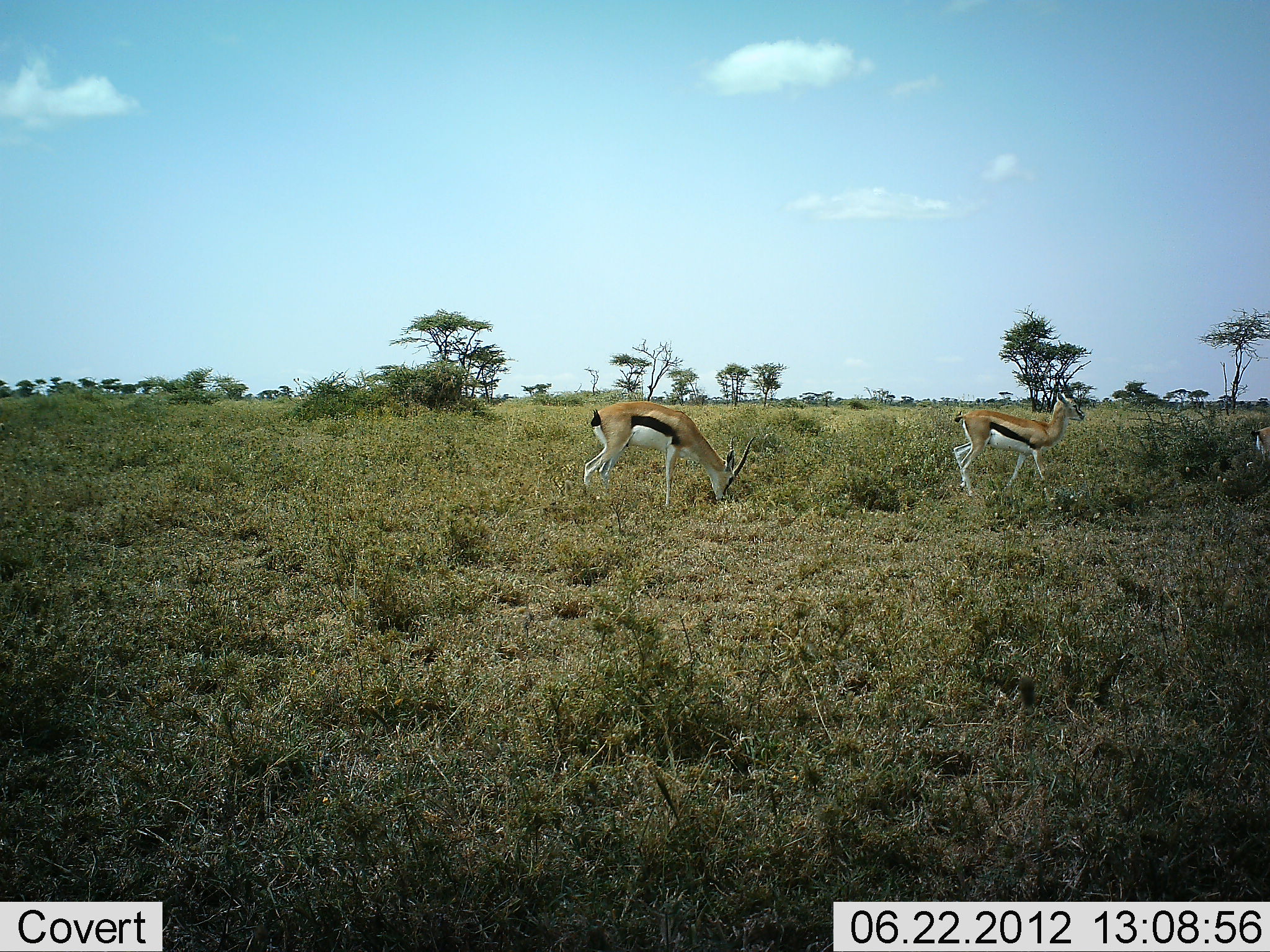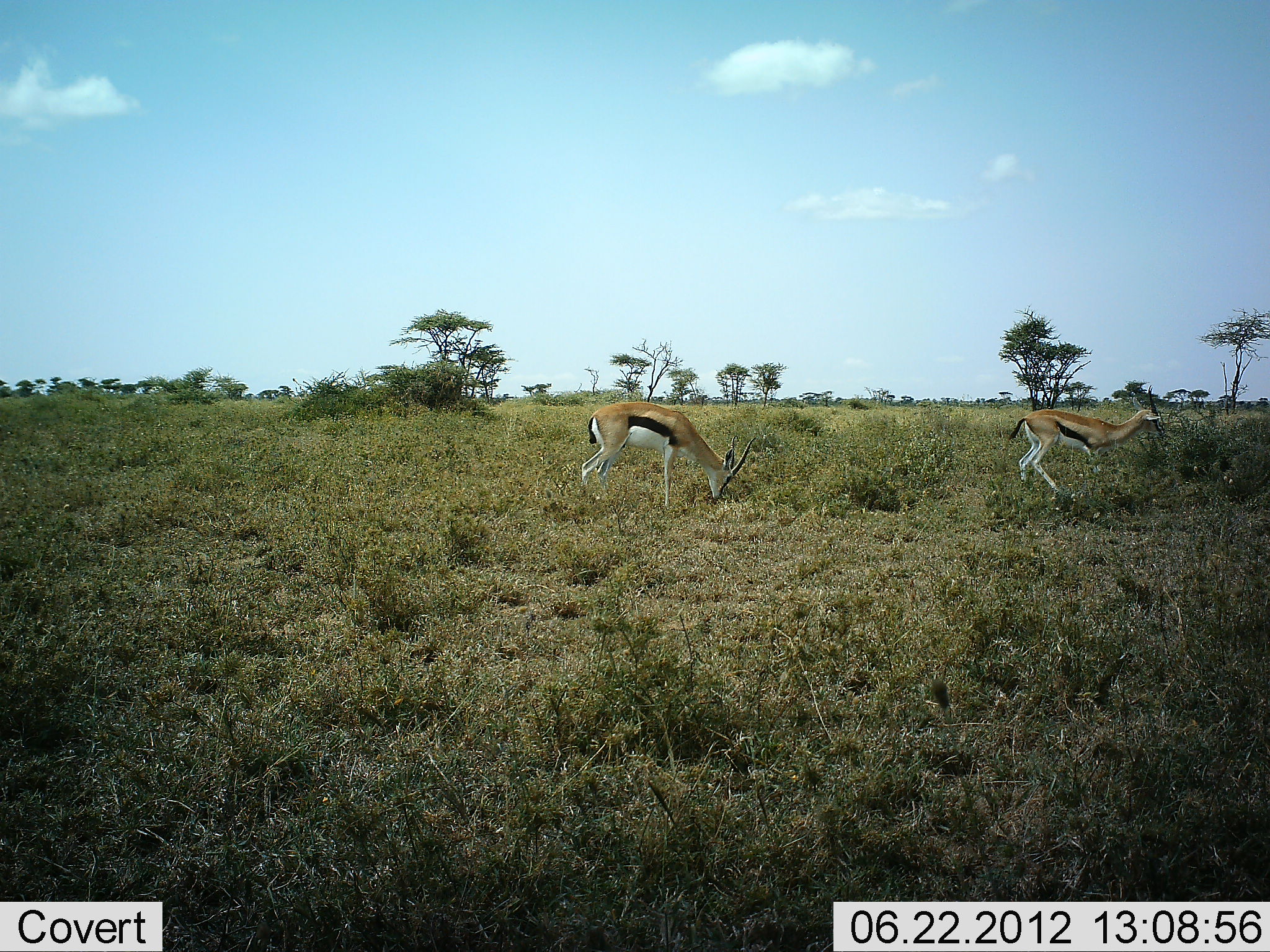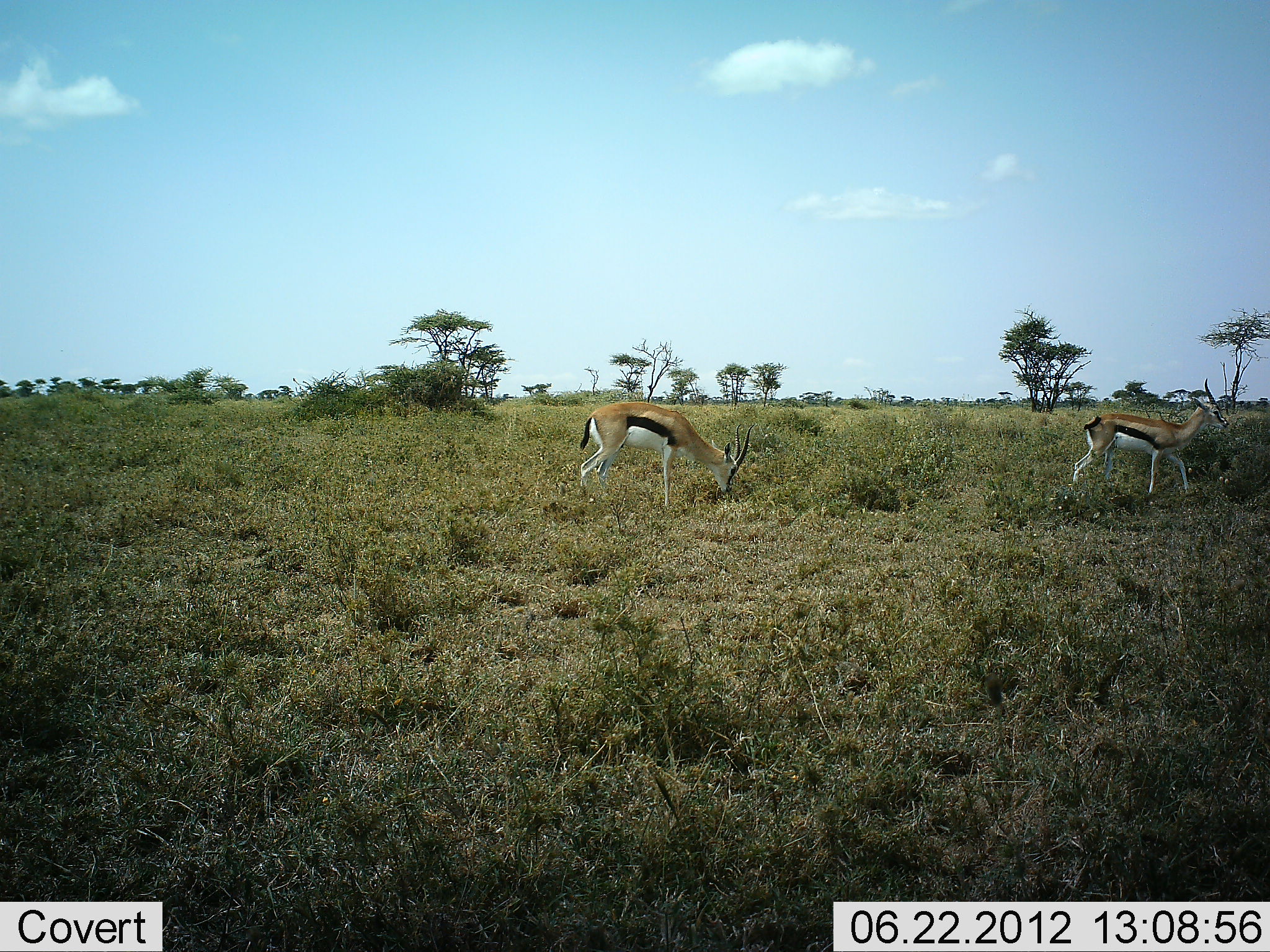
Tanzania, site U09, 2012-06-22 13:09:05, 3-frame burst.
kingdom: Animalia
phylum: Chordata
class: Mammalia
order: Artiodactyla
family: Bovidae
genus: Eudorcas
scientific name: Eudorcas thomsonii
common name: thomson's gazelle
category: gazellethomsons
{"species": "gazellethomsons (thomson's gazelle) (Eudorcas thomsonii)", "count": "3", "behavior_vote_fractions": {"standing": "50%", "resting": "0%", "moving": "80%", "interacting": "0%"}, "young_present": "0%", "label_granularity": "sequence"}